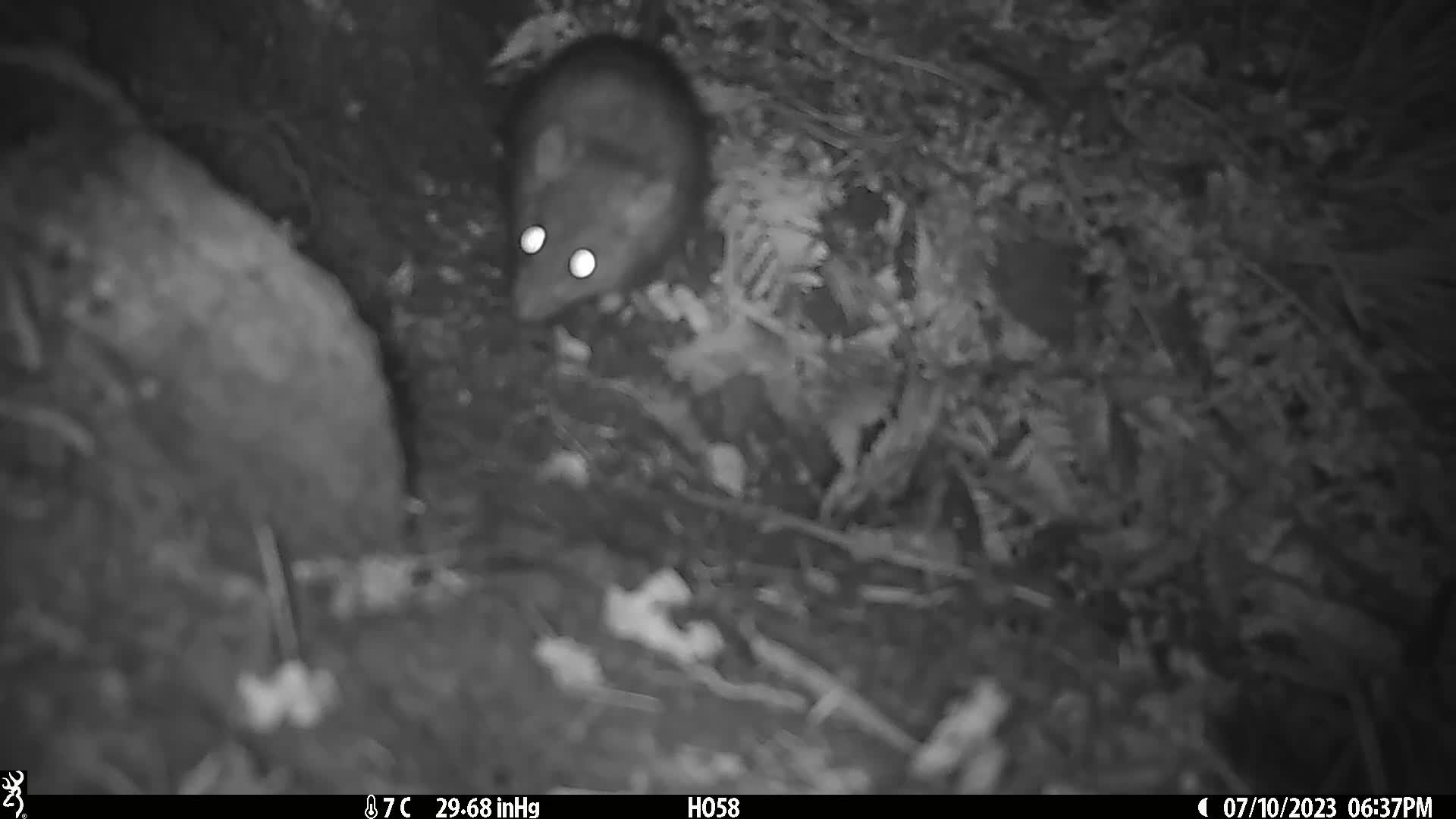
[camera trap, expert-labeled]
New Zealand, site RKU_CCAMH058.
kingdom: Animalia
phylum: Chordata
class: Mammalia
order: Rodentia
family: Muridae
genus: Rattus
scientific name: Rattus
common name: rat